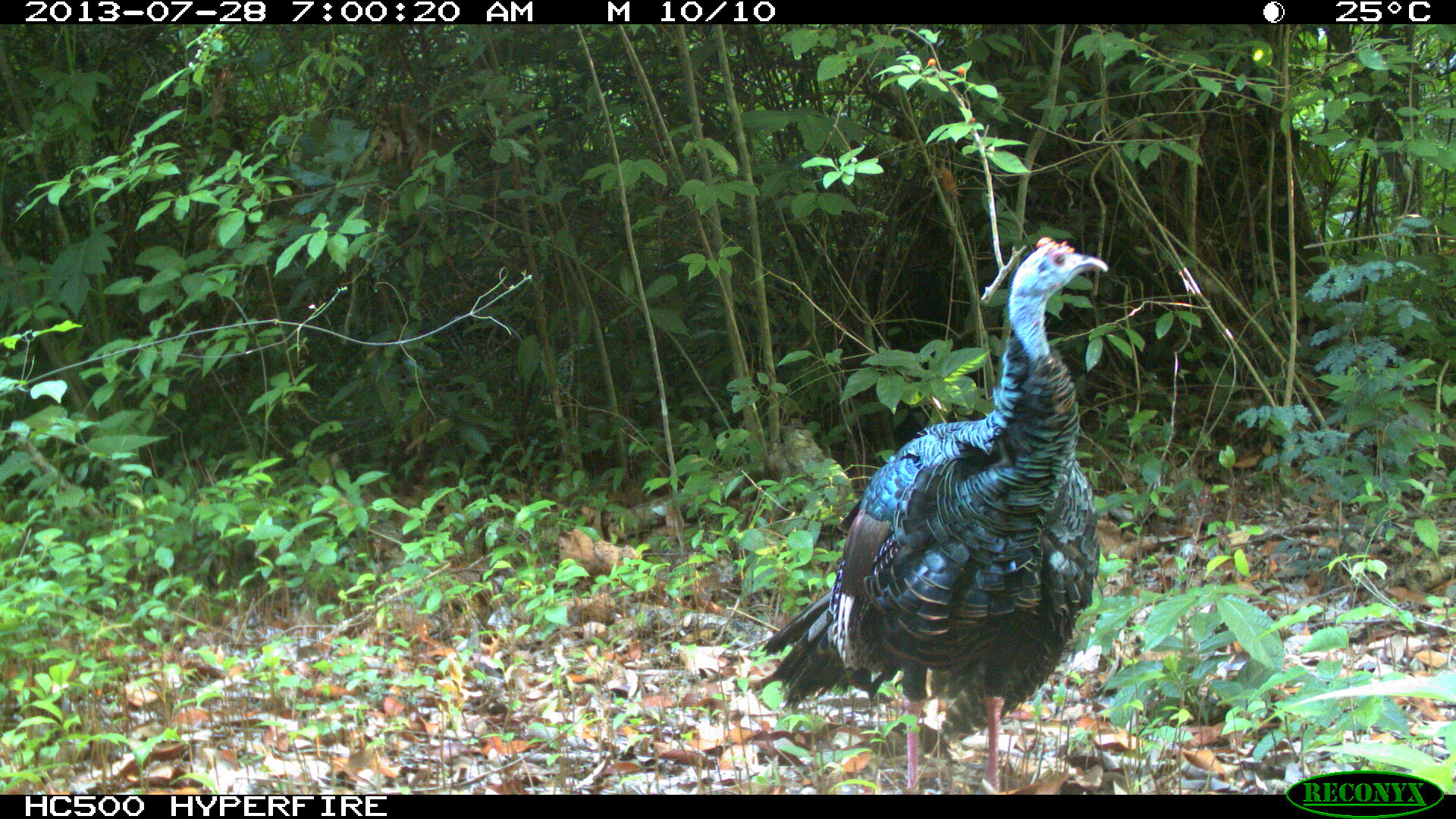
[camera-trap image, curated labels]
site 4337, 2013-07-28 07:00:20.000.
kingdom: Animalia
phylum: Chordata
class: Aves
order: Galliformes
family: Phasianidae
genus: Meleagris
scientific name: Meleagris ocellata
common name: ocellated turkey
Meleagris ocellata (ocellated turkey), count 1.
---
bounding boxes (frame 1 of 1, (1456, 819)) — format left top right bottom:
meleagris ocellata: 752 235 1109 794